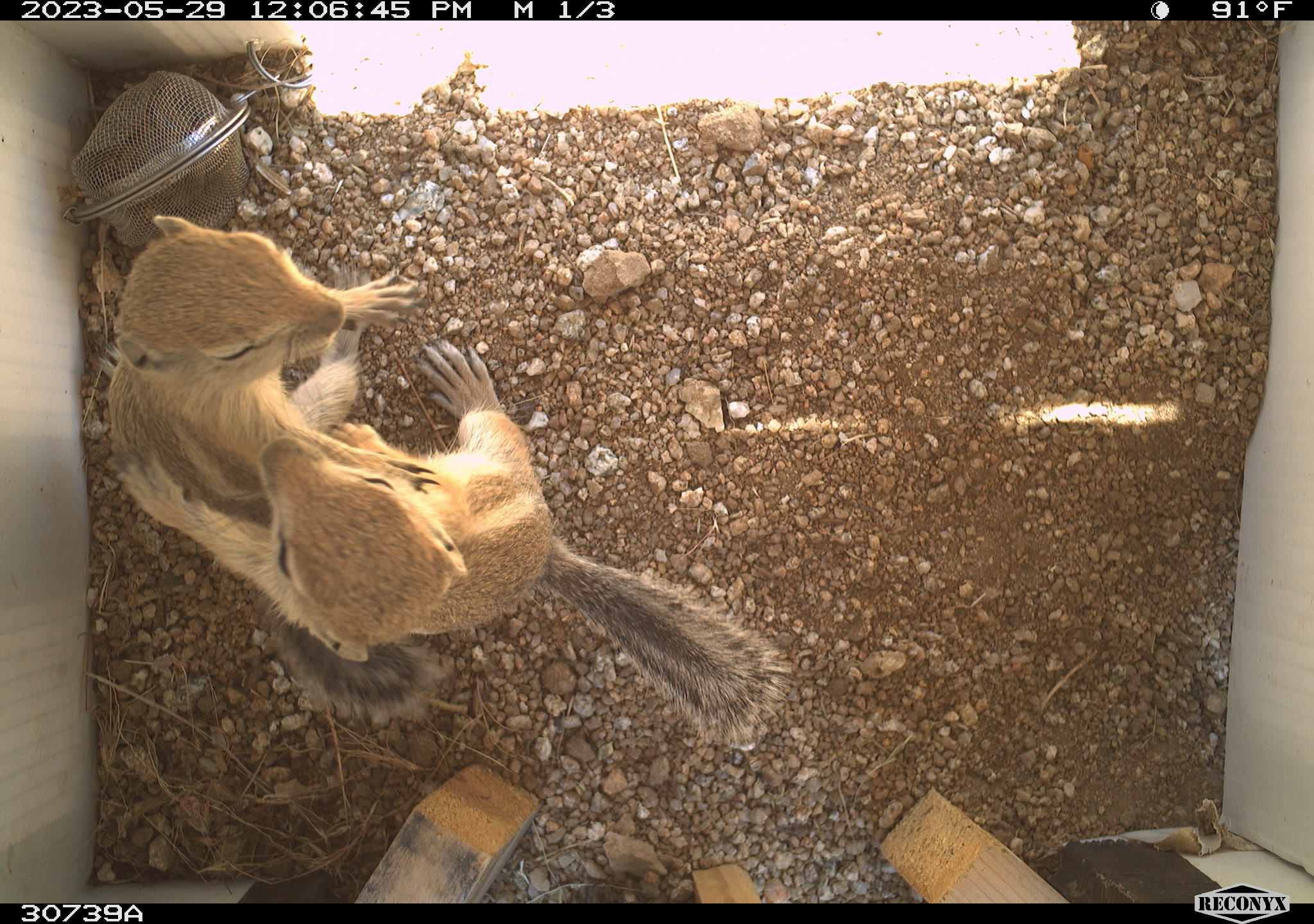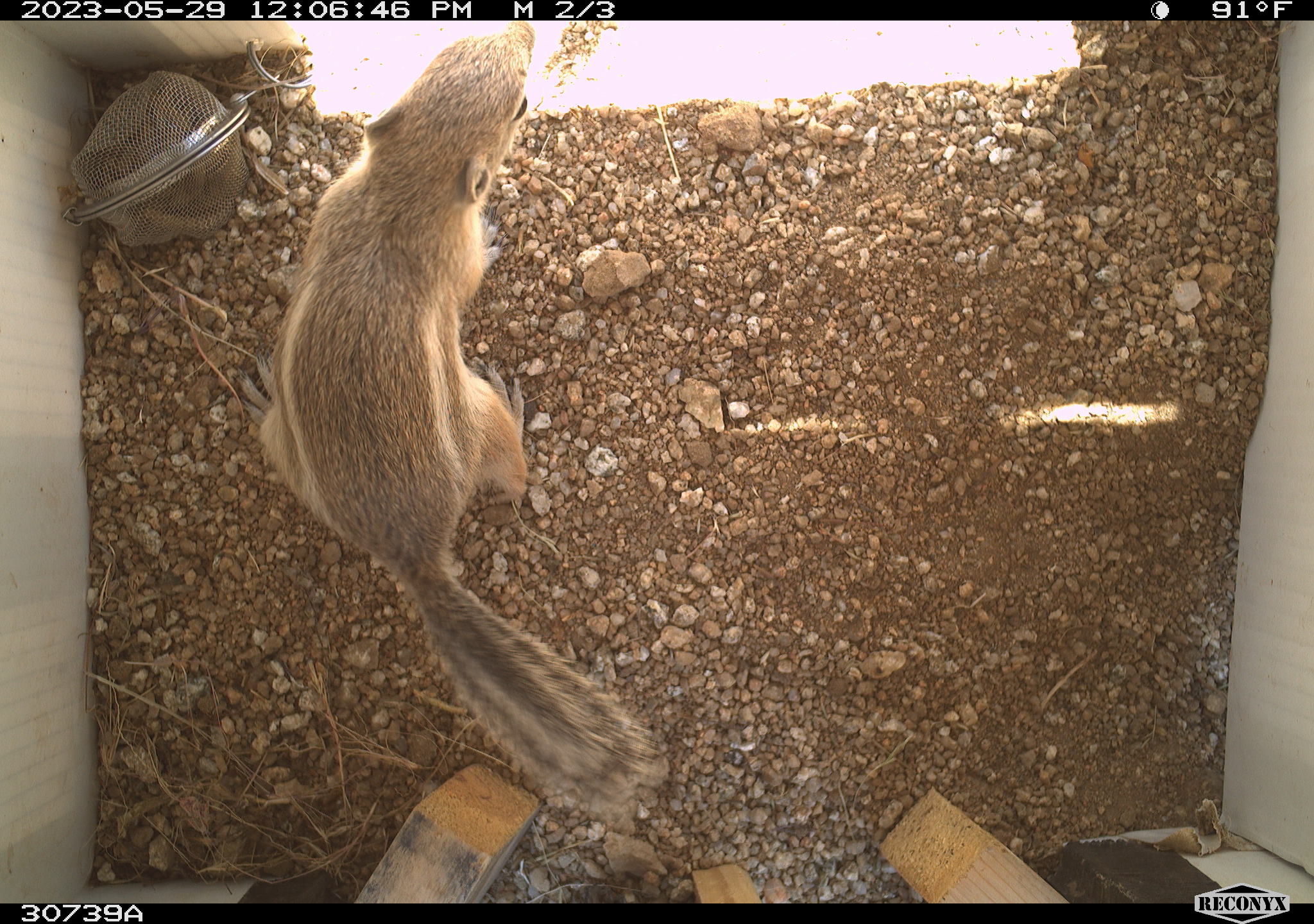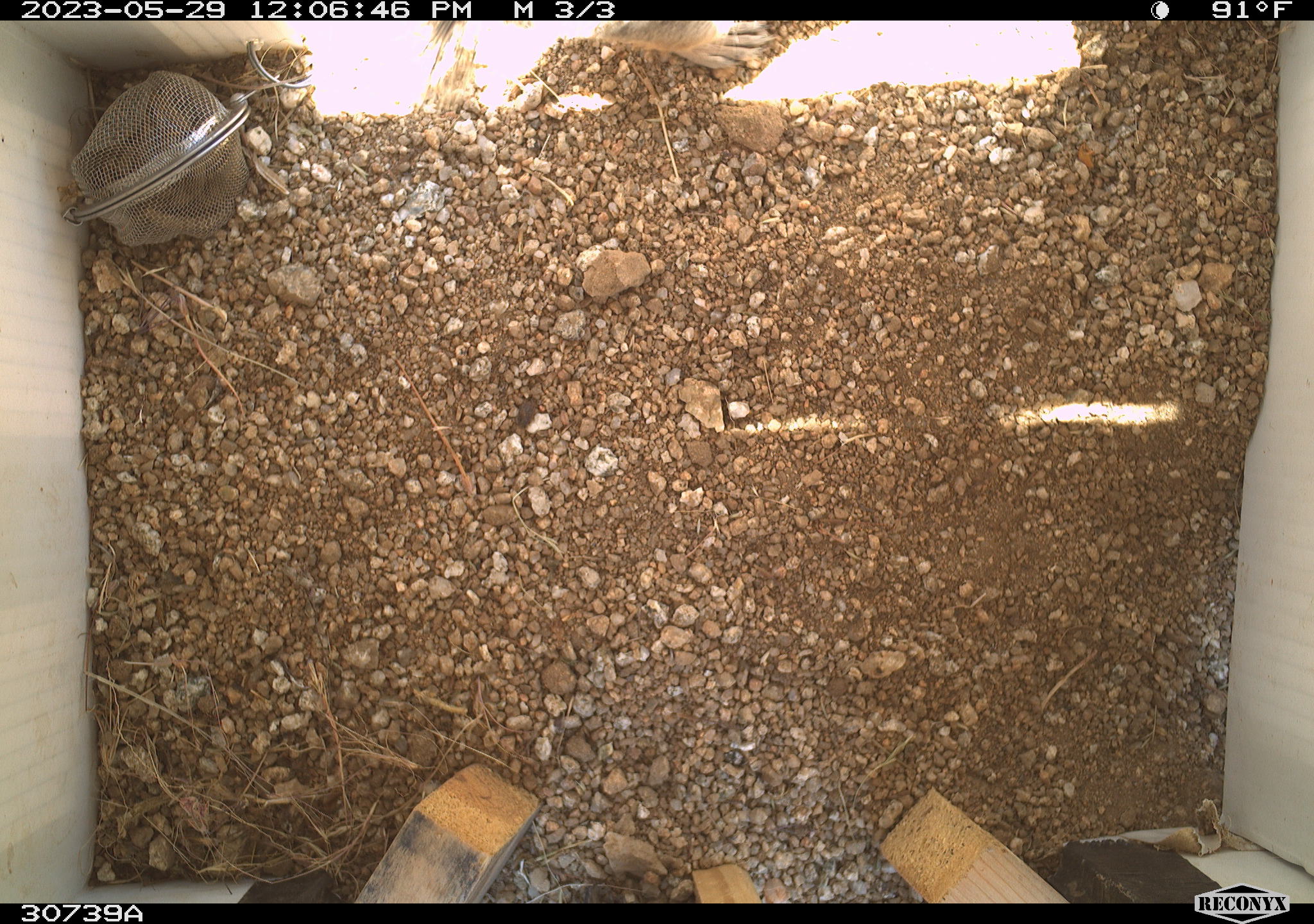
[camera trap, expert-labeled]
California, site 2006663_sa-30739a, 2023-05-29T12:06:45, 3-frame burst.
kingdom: Animalia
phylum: Chordata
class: Mammalia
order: Rodentia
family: Sciuridae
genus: Ammospermophilus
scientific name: Ammospermophilus leucurus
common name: white-tailed antelope squirrel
White-tailed antelope squirrel (Ammospermophilus leucurus).